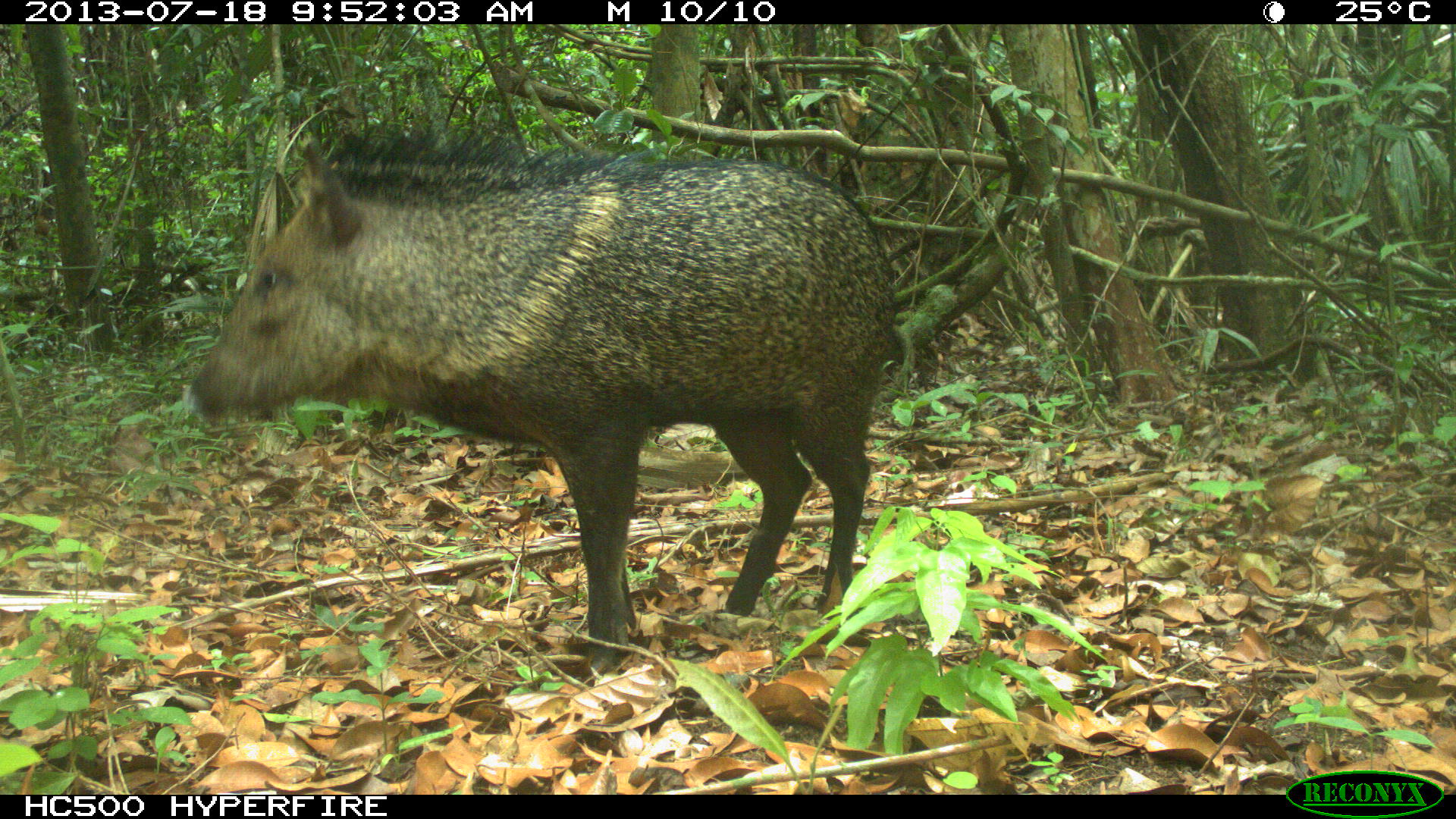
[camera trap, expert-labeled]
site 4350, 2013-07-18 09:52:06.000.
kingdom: Animalia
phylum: Chordata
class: Mammalia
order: Artiodactyla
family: Tayassuidae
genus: Pecari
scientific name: Pecari tajacu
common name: collared peccary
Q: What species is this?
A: Pecari tajacu (collared peccary).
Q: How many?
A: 1.